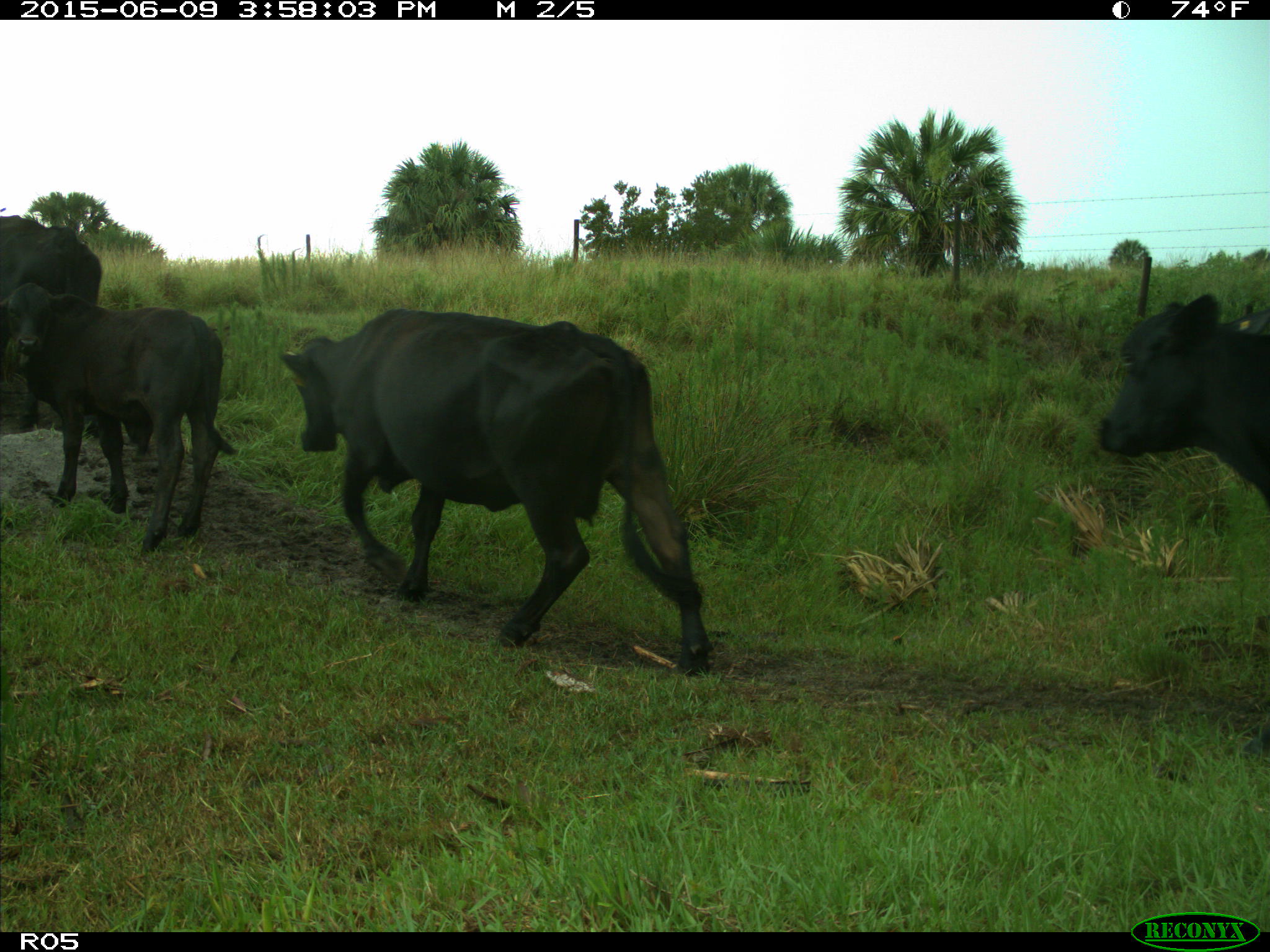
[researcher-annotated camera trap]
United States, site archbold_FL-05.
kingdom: Animalia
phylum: Chordata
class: Mammalia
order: Artiodactyla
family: Bovidae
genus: Bos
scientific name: Bos taurus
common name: domestic cow